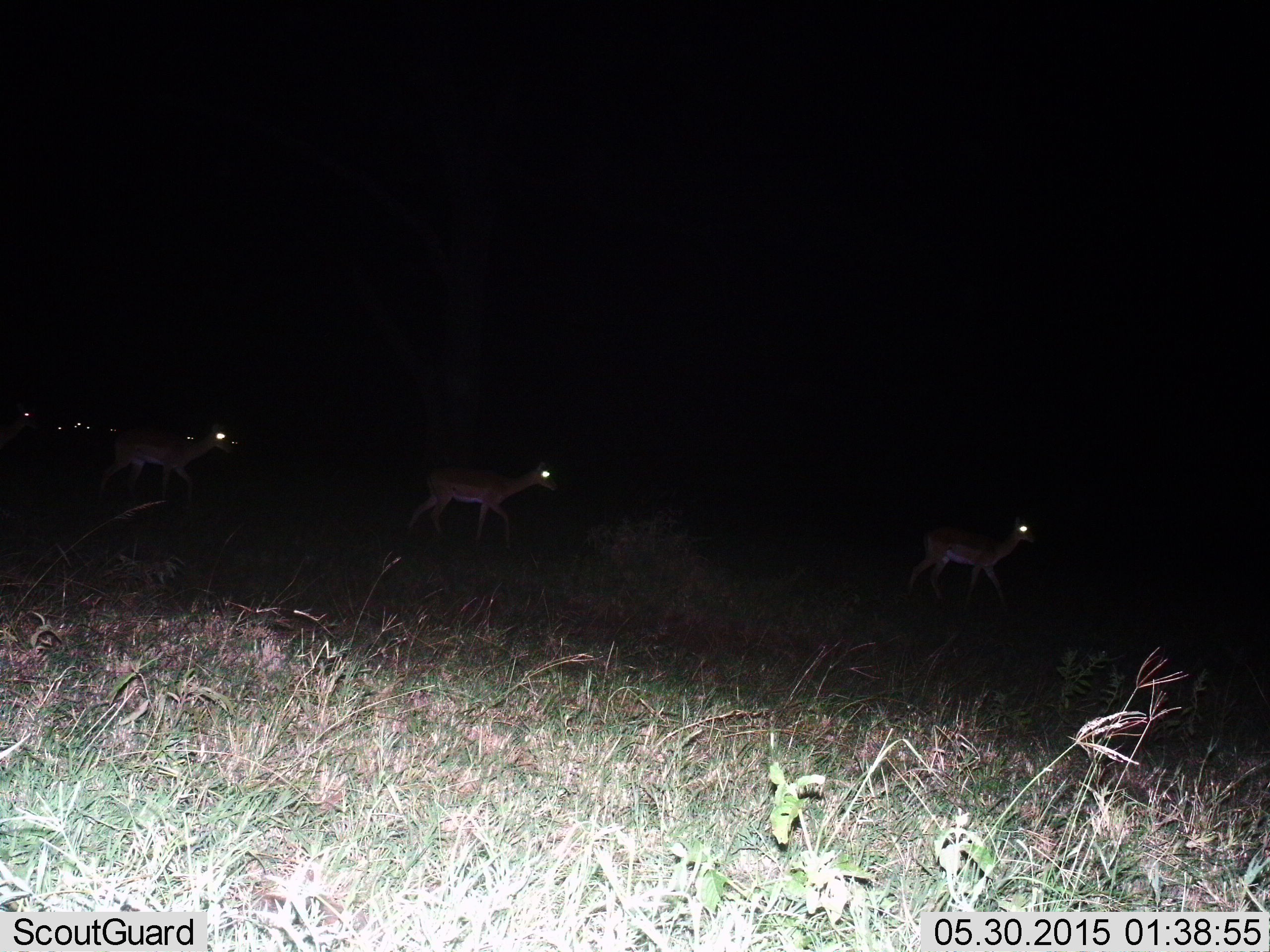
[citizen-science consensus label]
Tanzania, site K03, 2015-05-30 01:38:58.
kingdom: Animalia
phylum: Chordata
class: Mammalia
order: Artiodactyla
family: Bovidae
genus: Aepyceros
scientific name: Aepyceros melampus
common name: impala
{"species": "impala (Aepyceros melampus)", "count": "8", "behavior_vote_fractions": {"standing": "12%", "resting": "0%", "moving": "100%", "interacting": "0%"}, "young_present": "0%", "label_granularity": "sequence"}